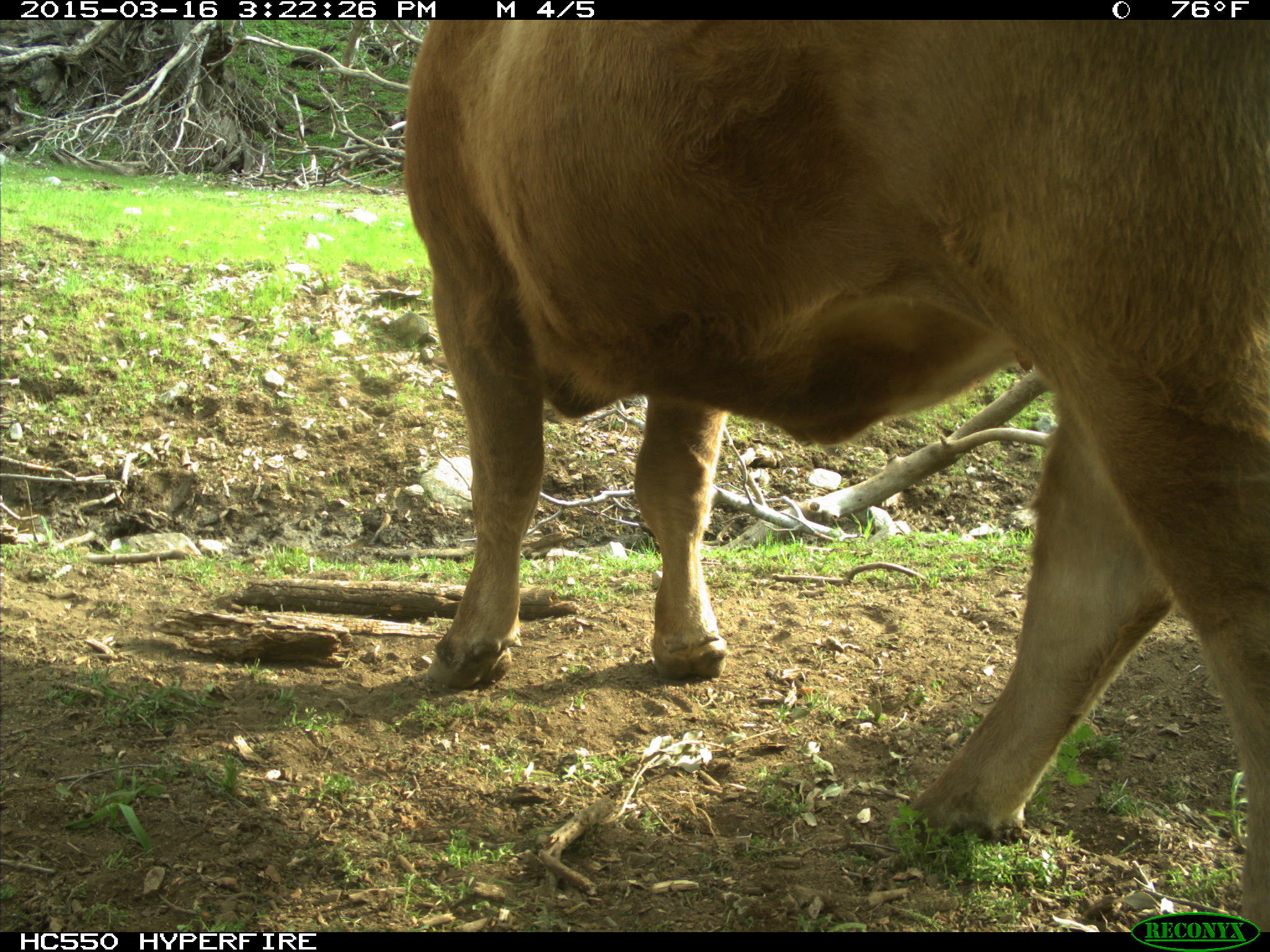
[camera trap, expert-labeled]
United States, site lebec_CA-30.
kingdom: Animalia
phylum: Chordata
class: Mammalia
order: Artiodactyla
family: Bovidae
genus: Bos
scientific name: Bos taurus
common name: domestic cow